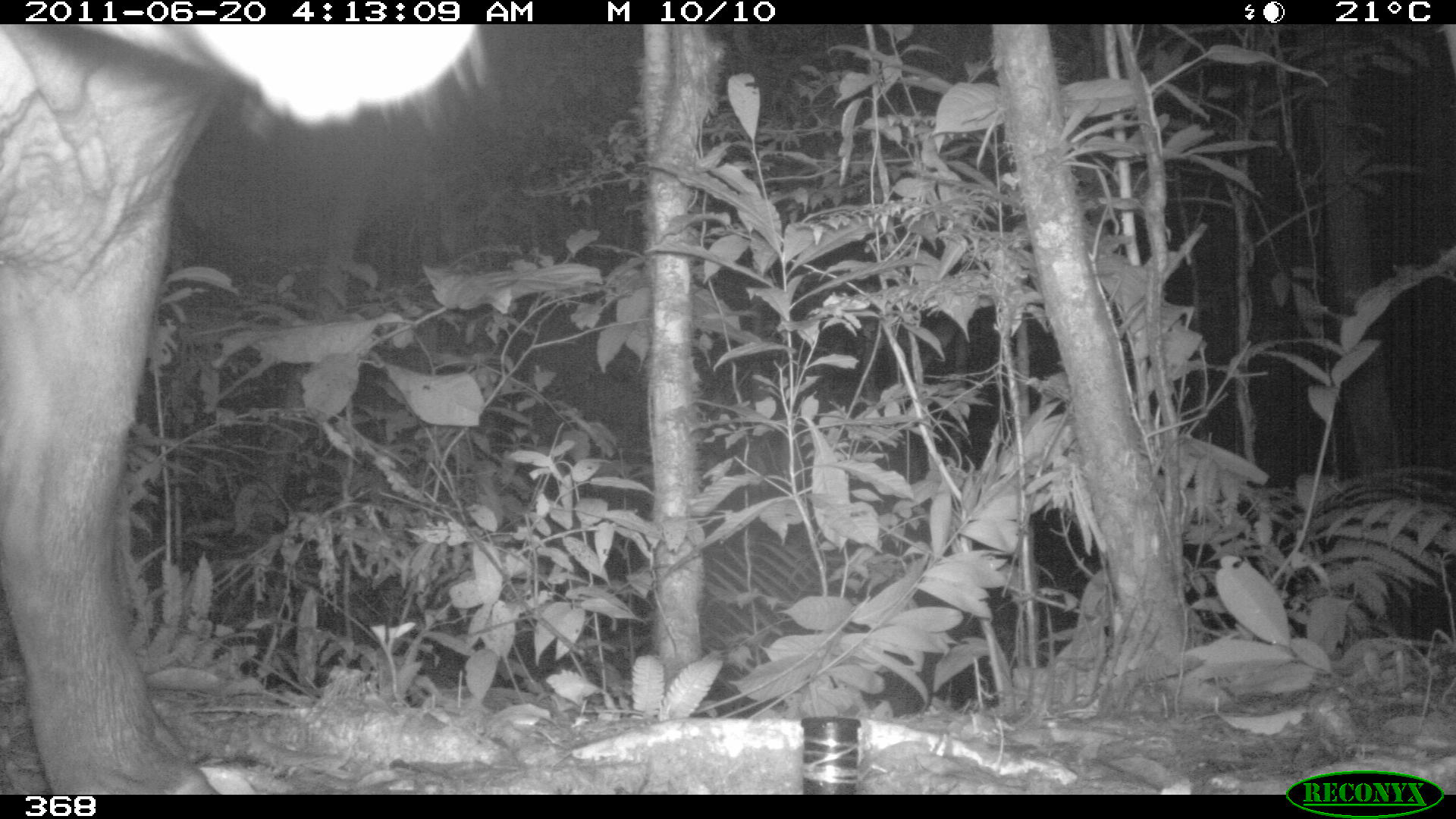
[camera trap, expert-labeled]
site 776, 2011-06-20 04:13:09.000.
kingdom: Animalia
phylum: Chordata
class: Mammalia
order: Perissodactyla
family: Tapiridae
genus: Tapirus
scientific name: Tapirus terrestris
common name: south american tapir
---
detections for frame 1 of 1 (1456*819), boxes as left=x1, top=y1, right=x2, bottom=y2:
tapirus terrestris: left=0, top=23, right=478, bottom=795